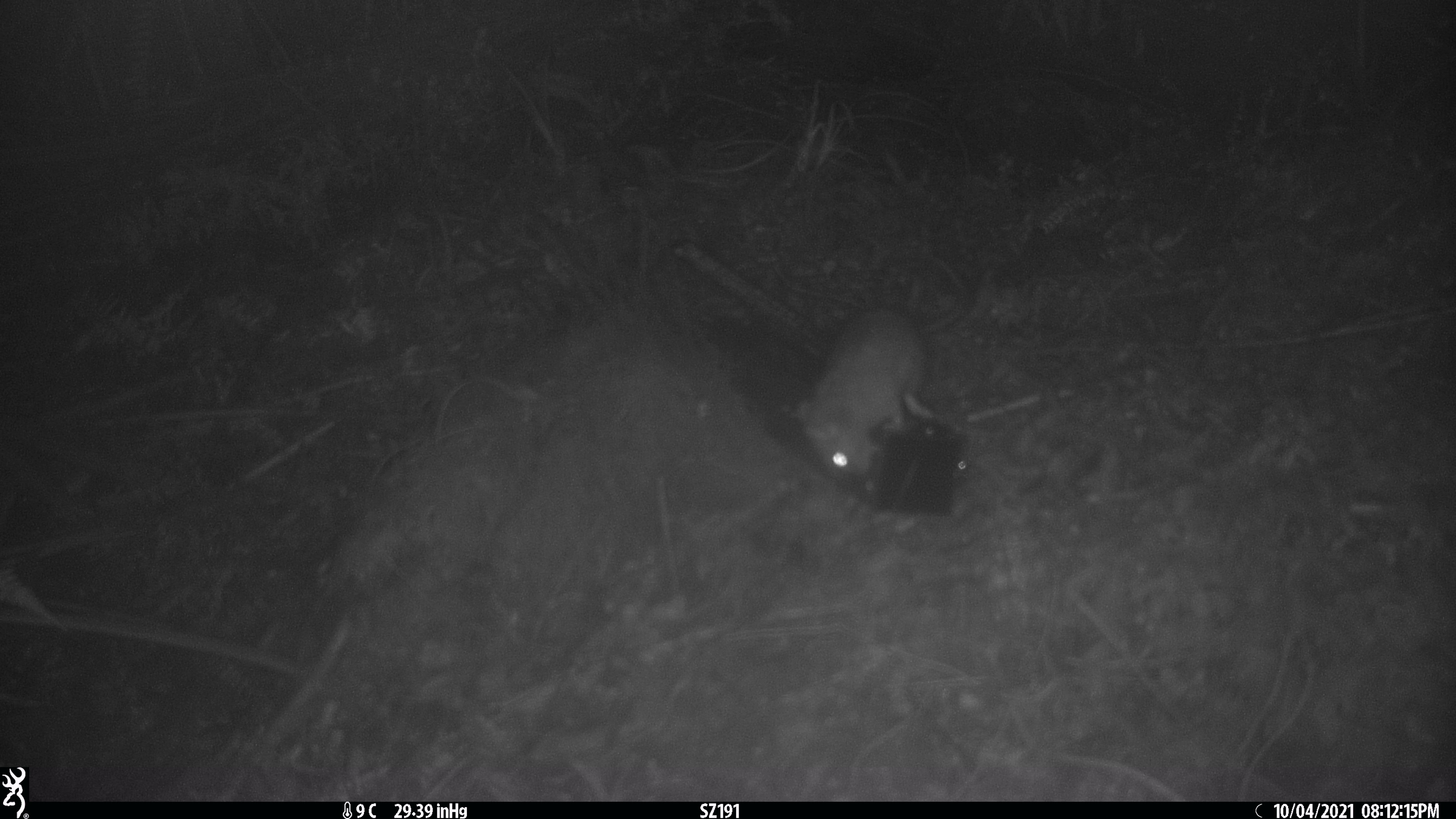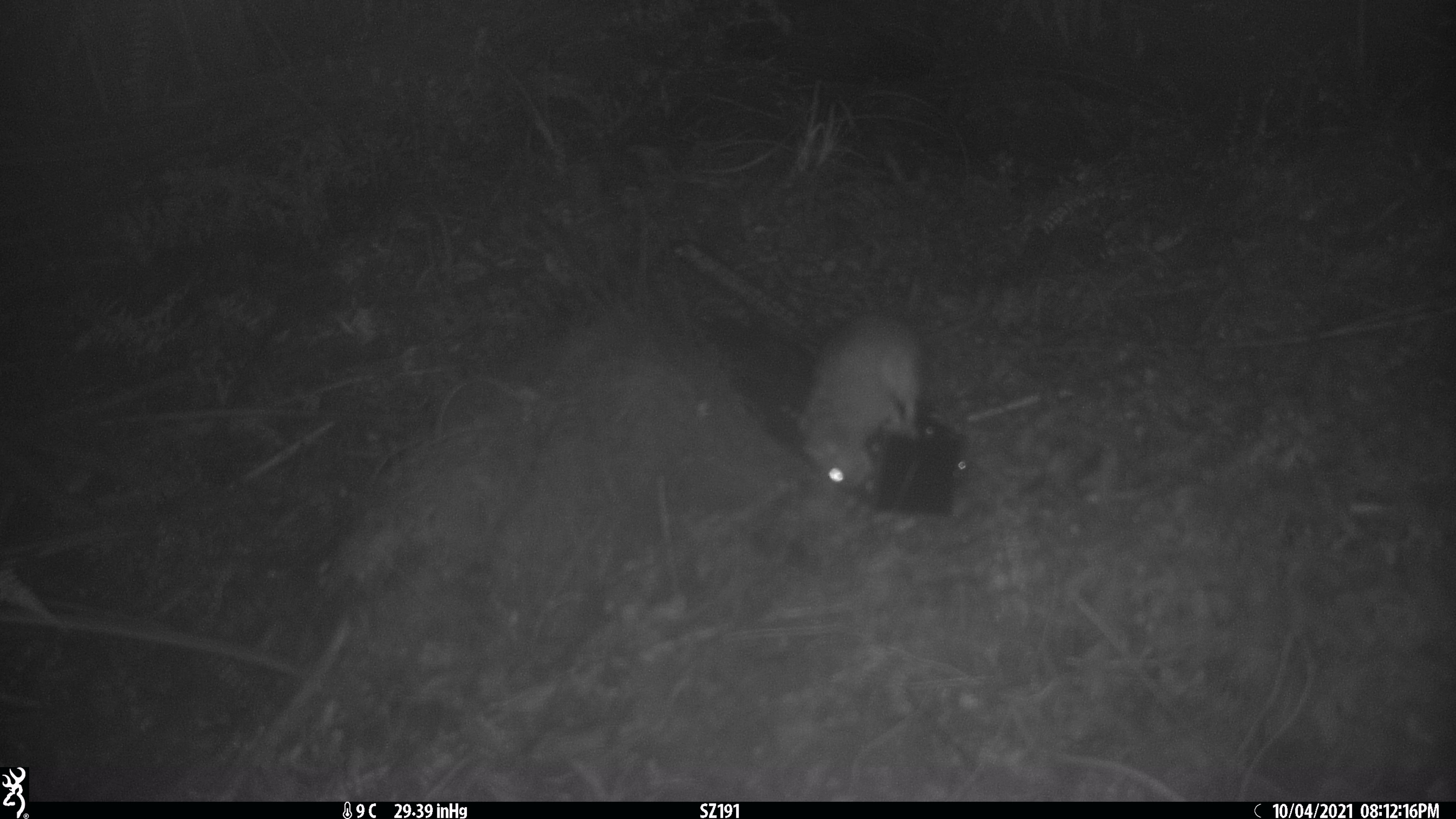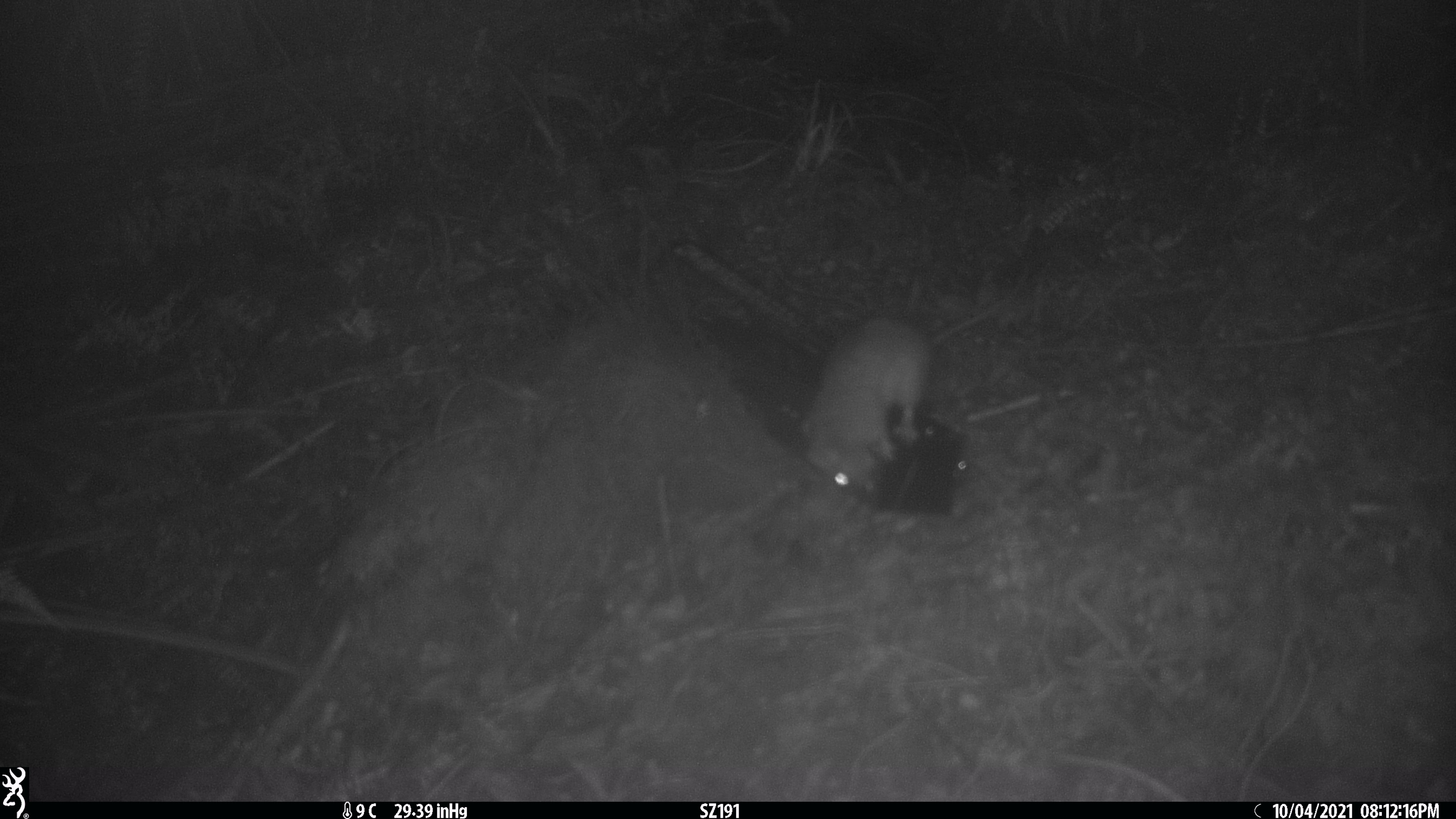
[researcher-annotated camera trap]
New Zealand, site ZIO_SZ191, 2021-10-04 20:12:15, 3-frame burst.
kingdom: Animalia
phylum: Chordata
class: Mammalia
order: Rodentia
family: Muridae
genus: Rattus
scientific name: Rattus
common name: rat